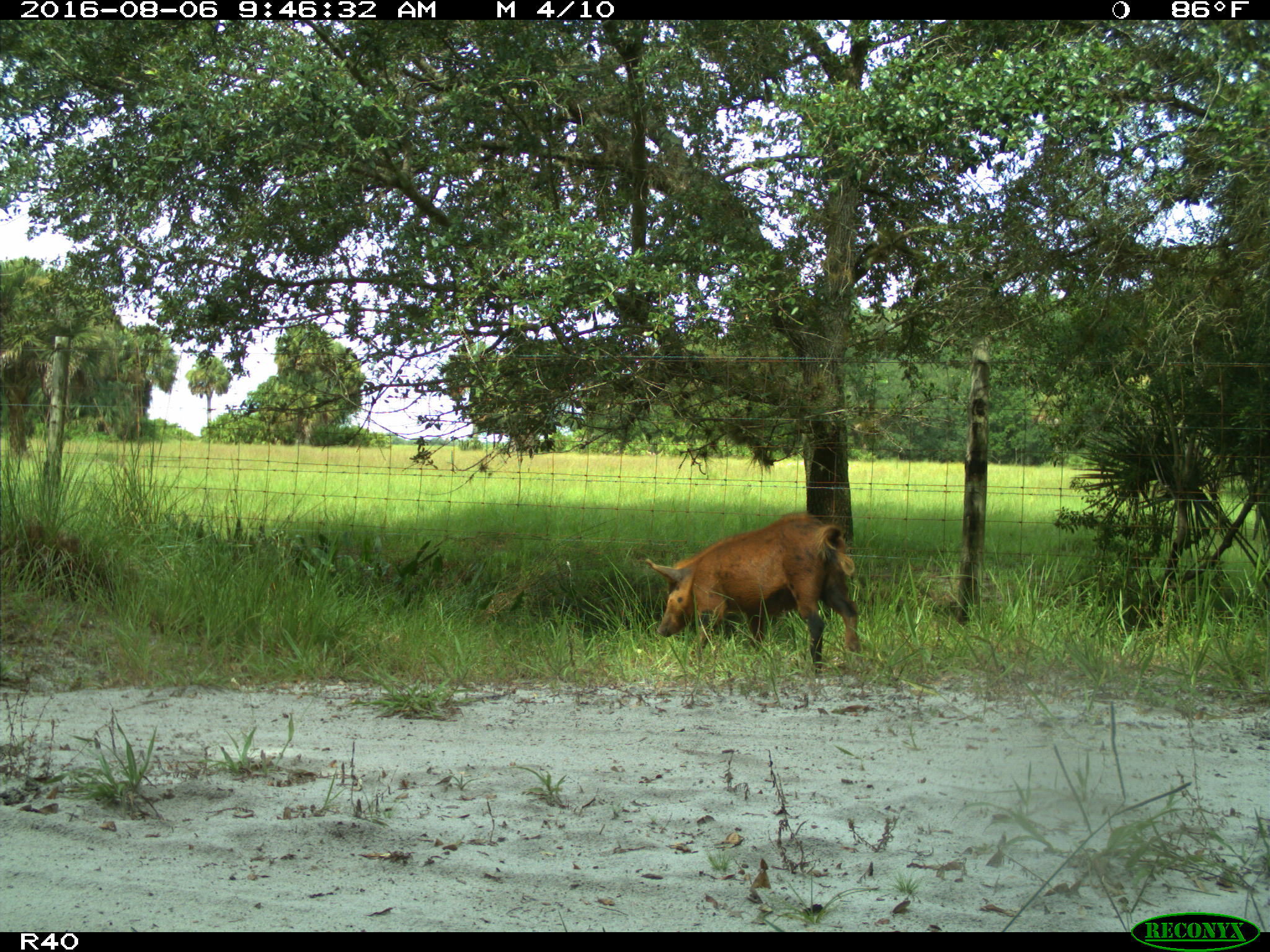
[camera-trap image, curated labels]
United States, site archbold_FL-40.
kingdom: Animalia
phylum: Chordata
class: Mammalia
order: Artiodactyla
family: Suidae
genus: Sus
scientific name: Sus scrofa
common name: wild boar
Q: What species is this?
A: Sus scrofa (wild boar).